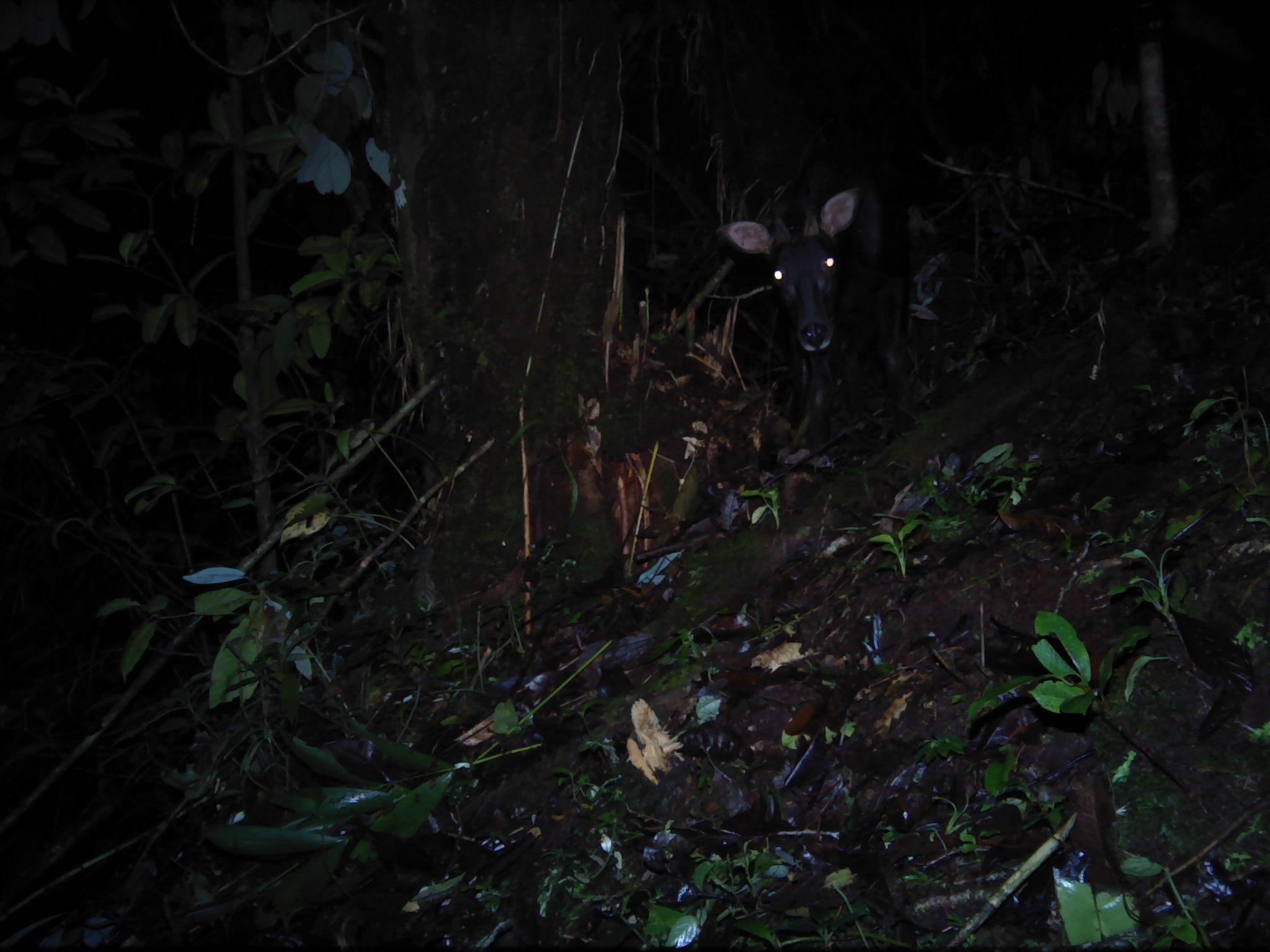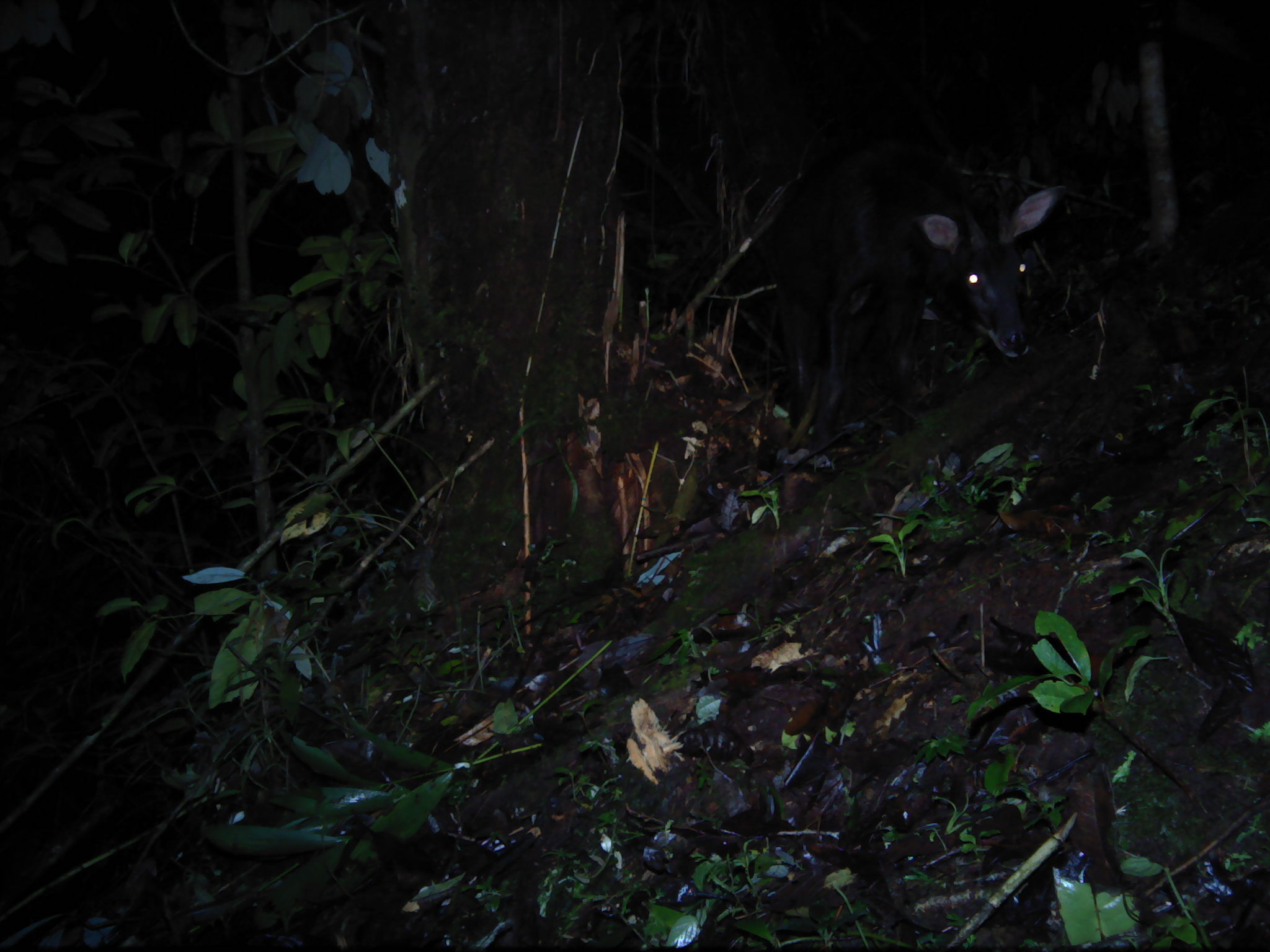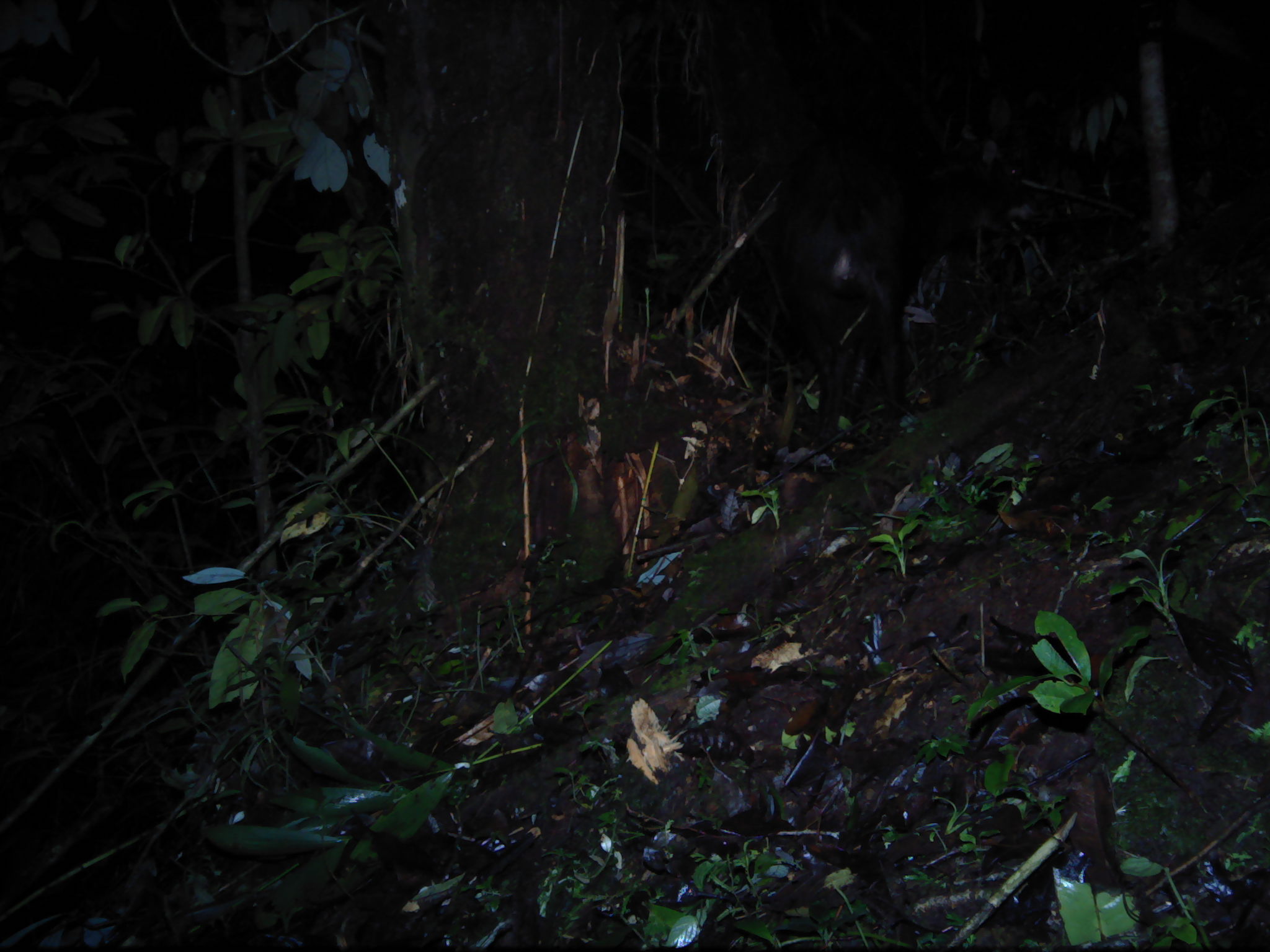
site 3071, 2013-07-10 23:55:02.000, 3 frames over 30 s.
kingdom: Animalia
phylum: Chordata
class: Mammalia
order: Artiodactyla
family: Bovidae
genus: Capricornis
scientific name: Capricornis sumatraensis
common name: southern serow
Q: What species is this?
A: Capricornis sumatraensis (southern serow).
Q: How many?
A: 1.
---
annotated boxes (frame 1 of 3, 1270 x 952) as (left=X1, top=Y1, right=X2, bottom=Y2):
capricornis sumatraensis: (left=717, top=168, right=895, bottom=448)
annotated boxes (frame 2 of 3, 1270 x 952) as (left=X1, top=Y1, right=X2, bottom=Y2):
capricornis sumatraensis: (left=763, top=139, right=1066, bottom=442)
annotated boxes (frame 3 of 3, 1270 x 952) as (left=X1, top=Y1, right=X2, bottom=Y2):
capricornis sumatraensis: (left=771, top=137, right=1033, bottom=437)